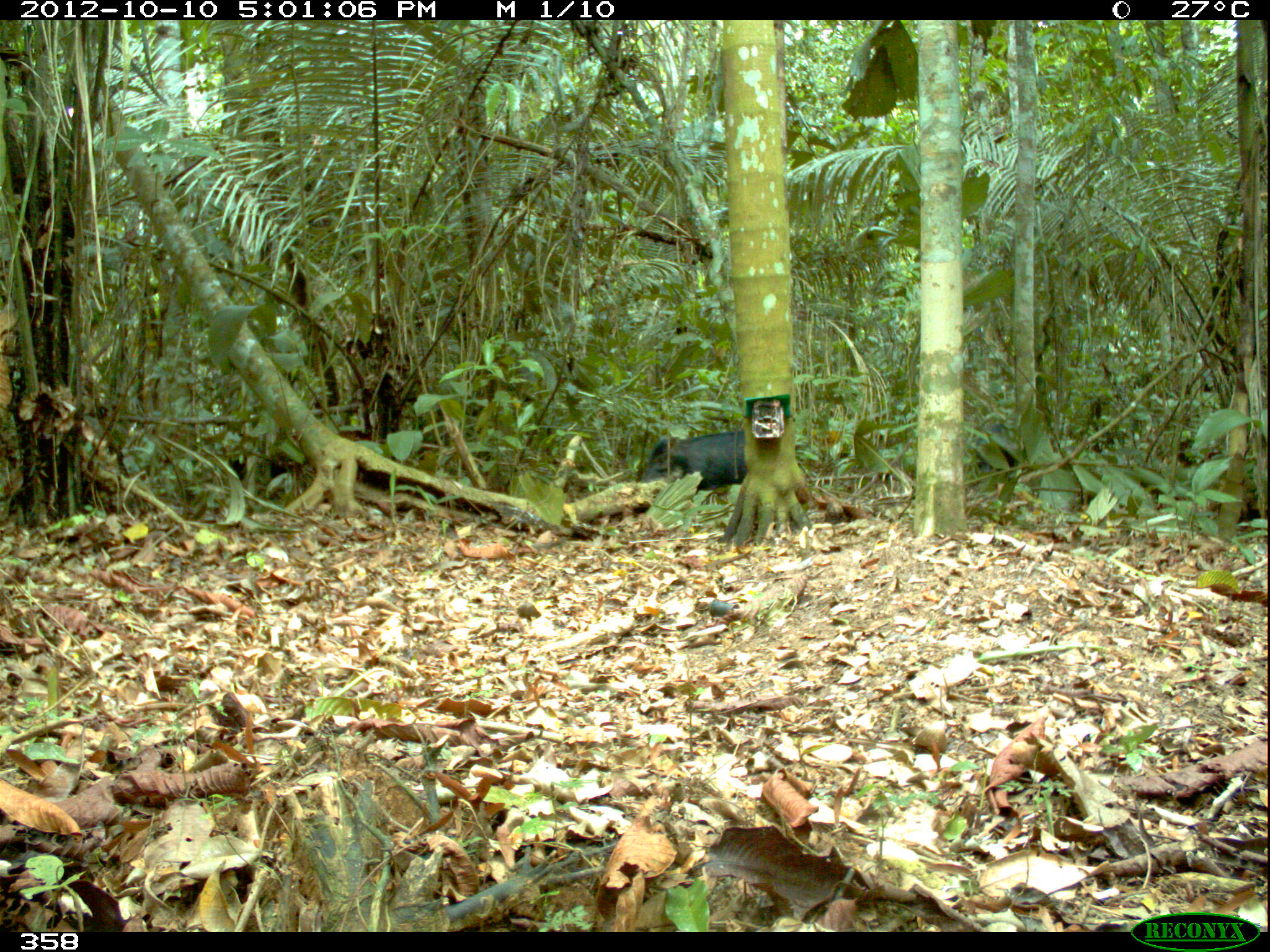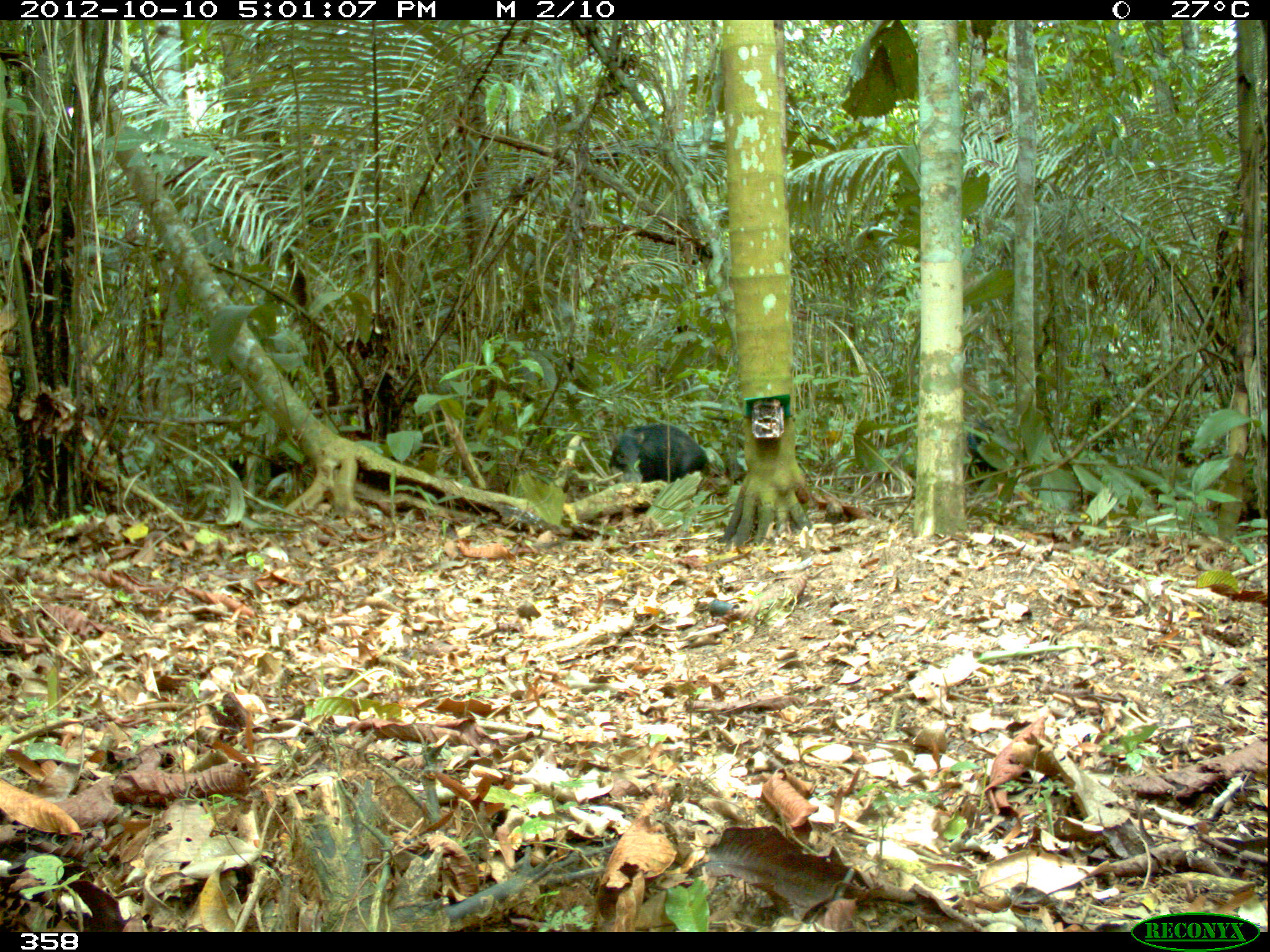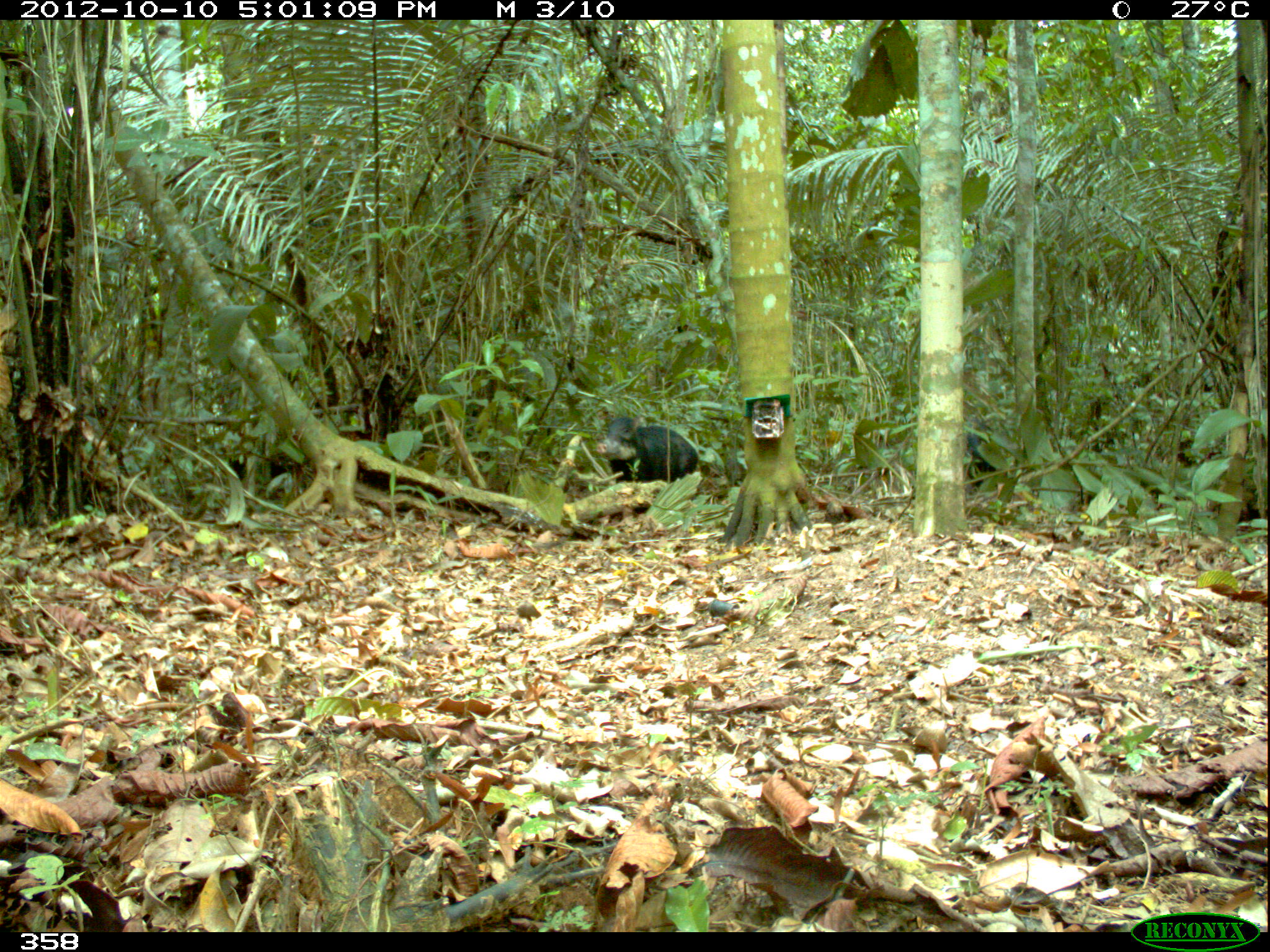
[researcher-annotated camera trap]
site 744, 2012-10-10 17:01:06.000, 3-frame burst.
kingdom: Animalia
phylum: Chordata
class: Mammalia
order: Artiodactyla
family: Tayassuidae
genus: Tayassu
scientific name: Tayassu pecari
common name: white-lipped peccary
Tayassu pecari (white-lipped peccary).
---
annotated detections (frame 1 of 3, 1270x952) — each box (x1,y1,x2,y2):
tayassu pecari: (640,430,748,489); (967,422,1016,480)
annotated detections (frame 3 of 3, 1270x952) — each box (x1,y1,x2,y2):
tayassu pecari: (596,413,699,514); (963,418,996,488)